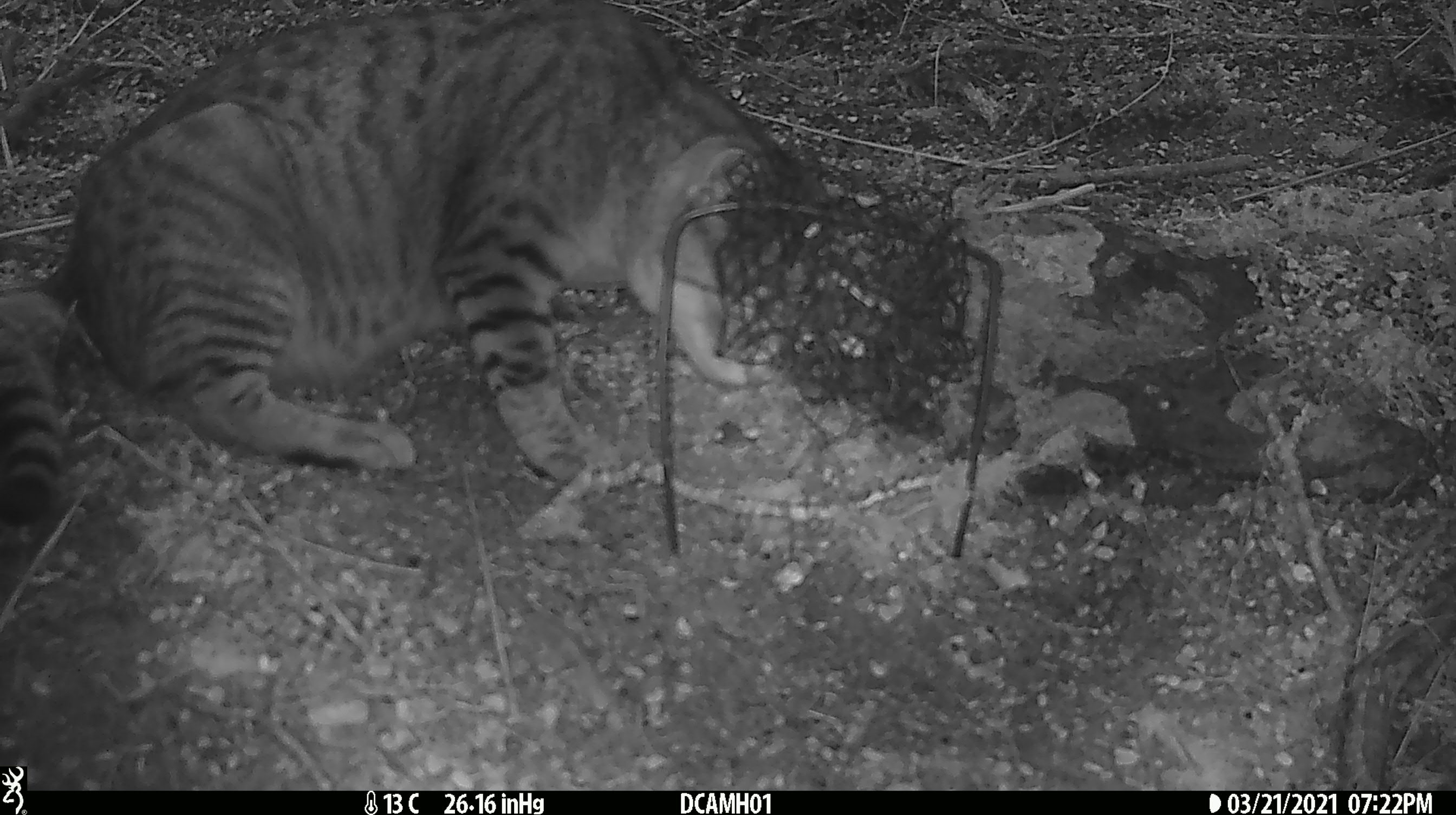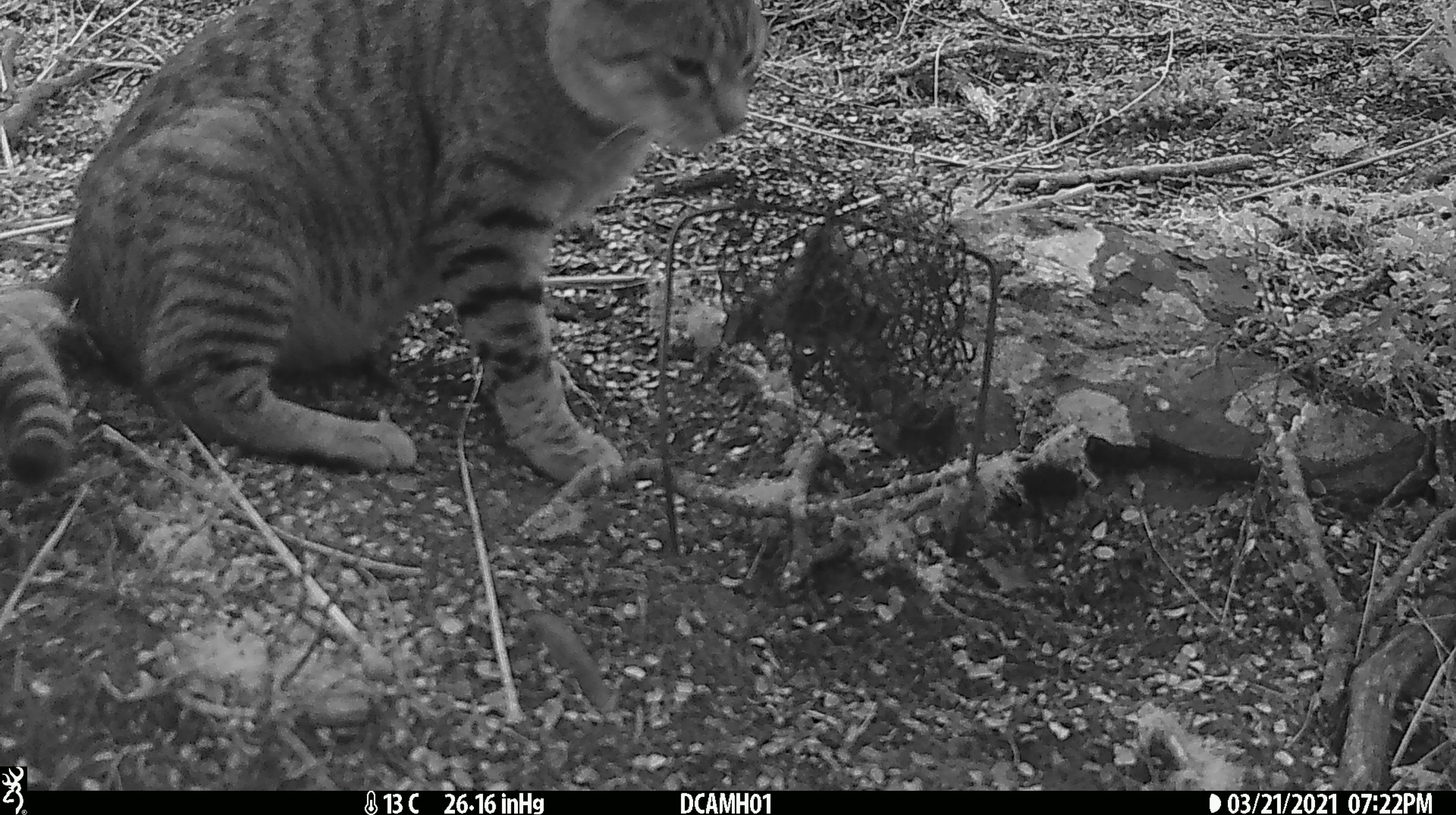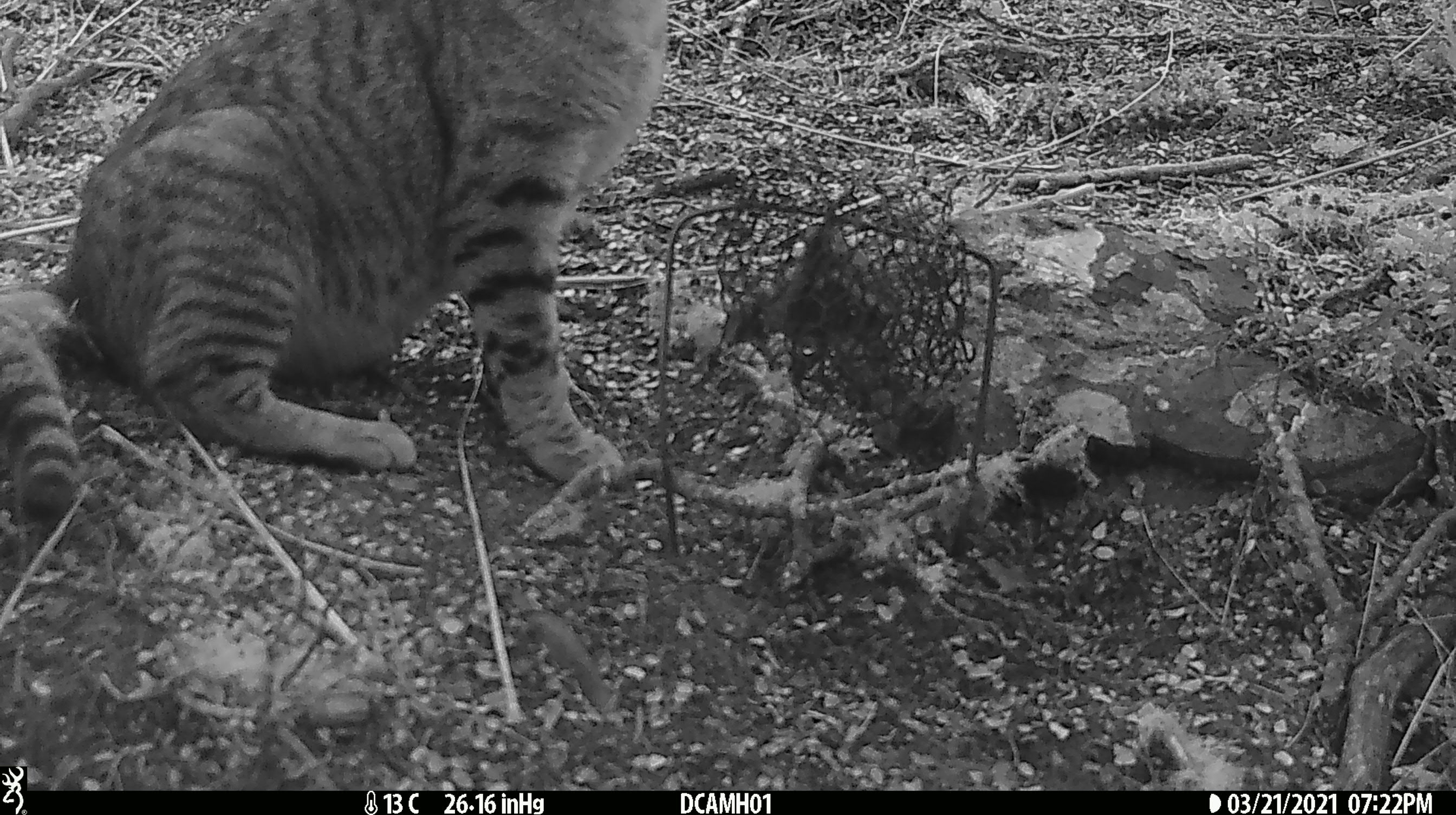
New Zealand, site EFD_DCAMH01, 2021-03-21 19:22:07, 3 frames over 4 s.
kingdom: Animalia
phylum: Chordata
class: Mammalia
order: Carnivora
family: Felidae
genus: Felis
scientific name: Felis catus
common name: domestic cat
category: cat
Cat (domestic cat) (Felis catus).